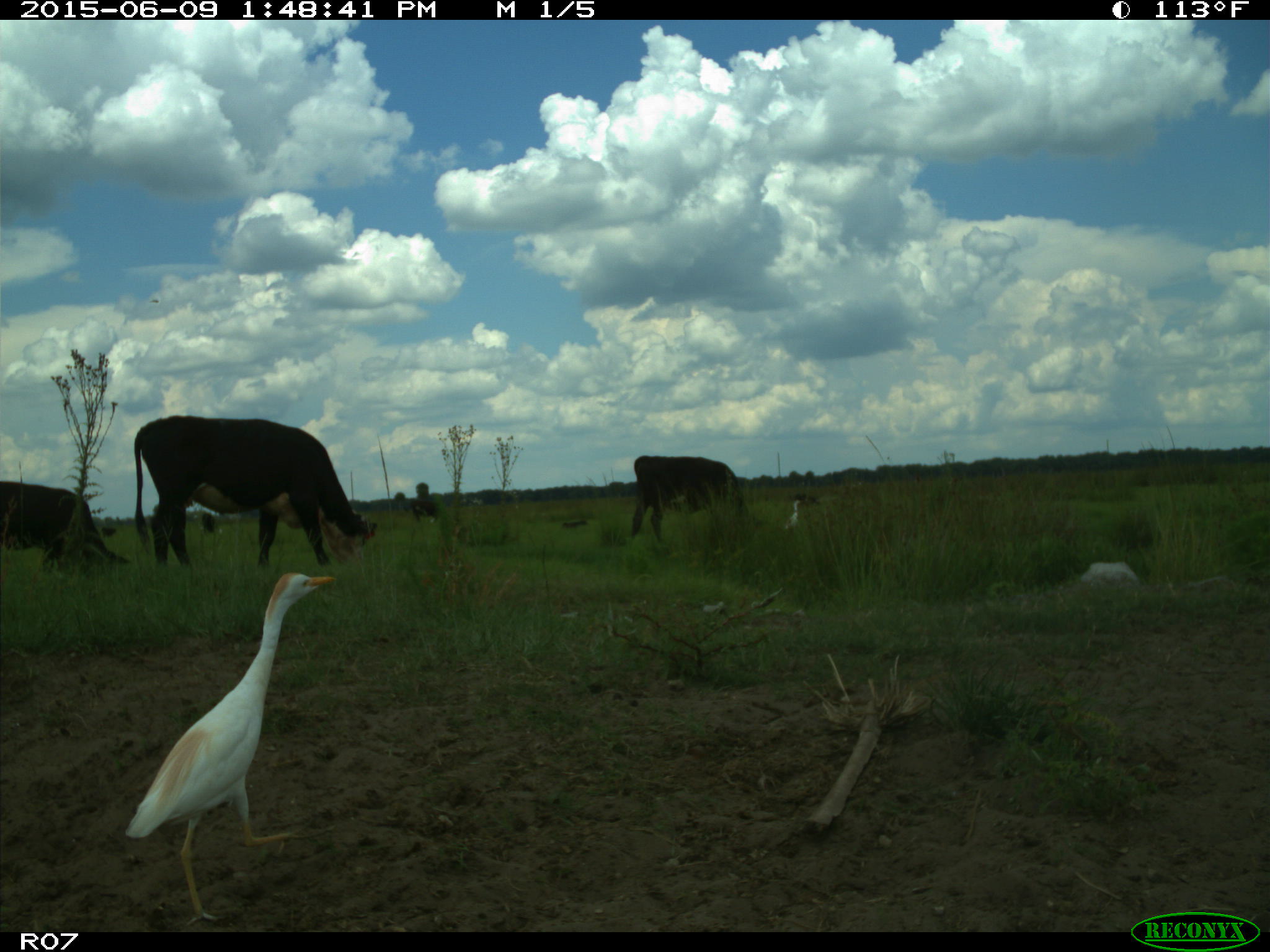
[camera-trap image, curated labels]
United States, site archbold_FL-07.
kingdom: Animalia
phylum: Chordata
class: Mammalia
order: Artiodactyla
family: Bovidae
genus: Bos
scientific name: Bos taurus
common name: domestic cow